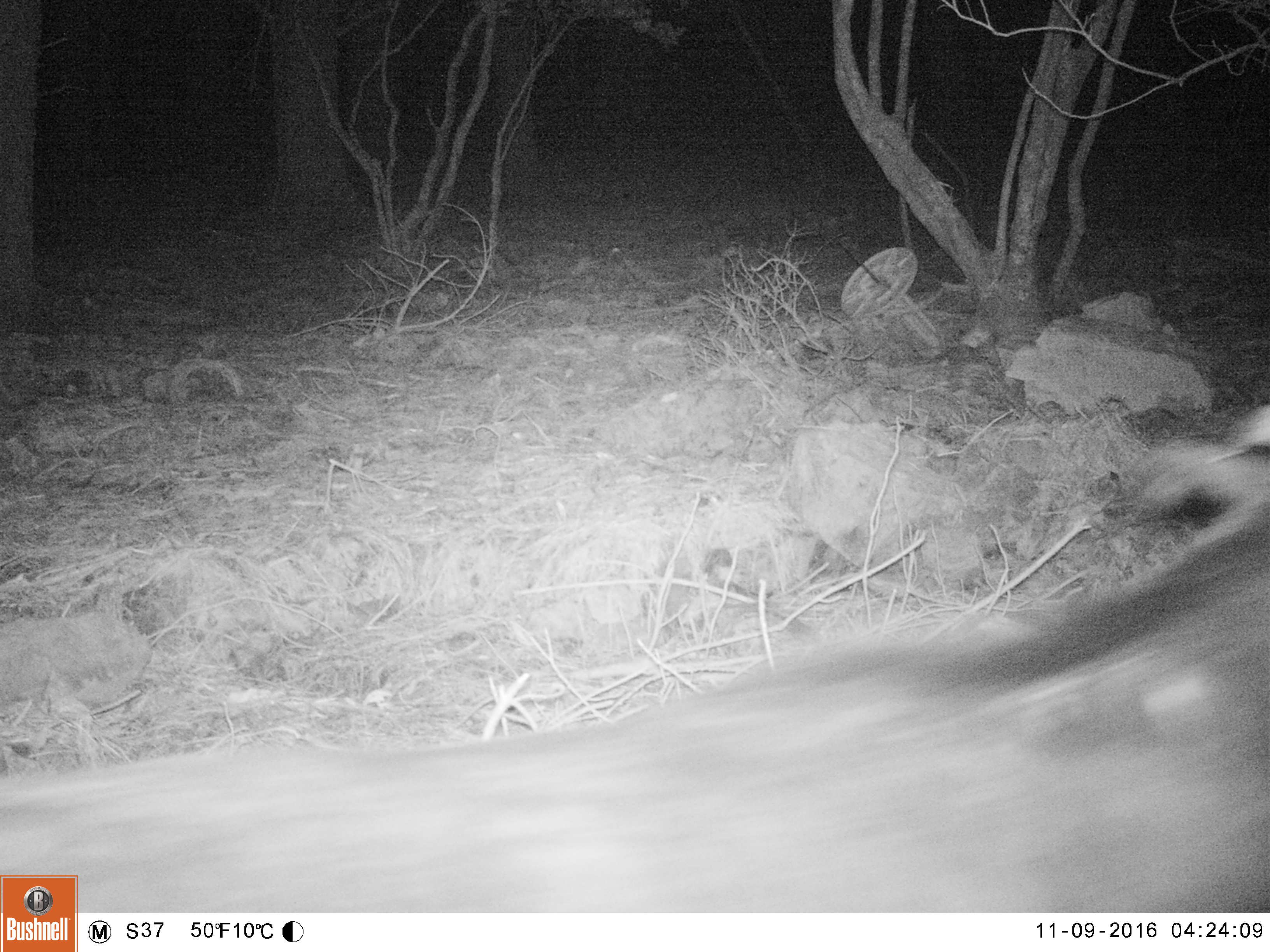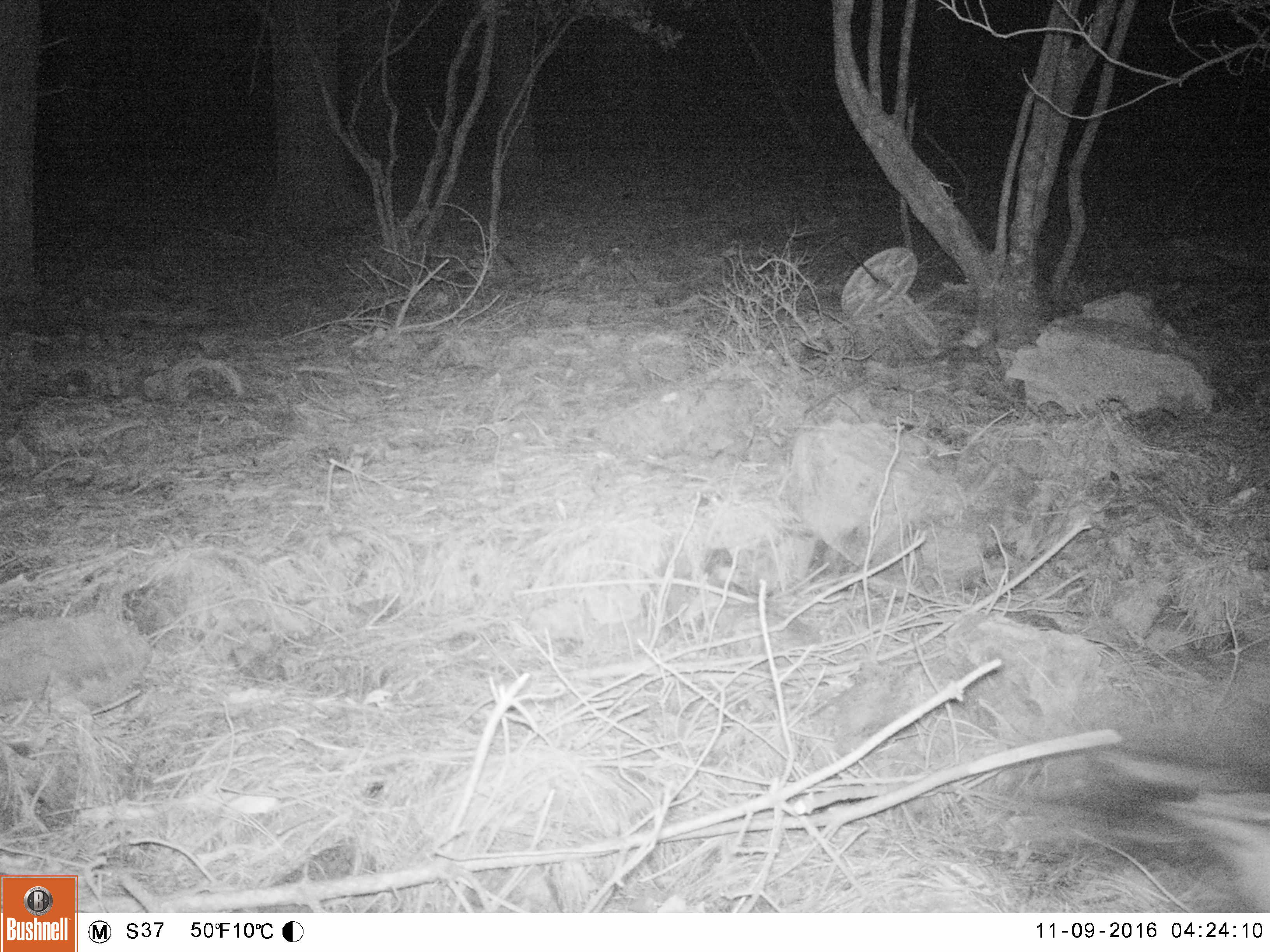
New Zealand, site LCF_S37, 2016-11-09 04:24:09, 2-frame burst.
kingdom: Animalia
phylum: Chordata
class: Mammalia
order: Artiodactyla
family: Bovidae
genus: Capra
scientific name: Capra hircus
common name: goat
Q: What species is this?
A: Goat (Capra hircus).